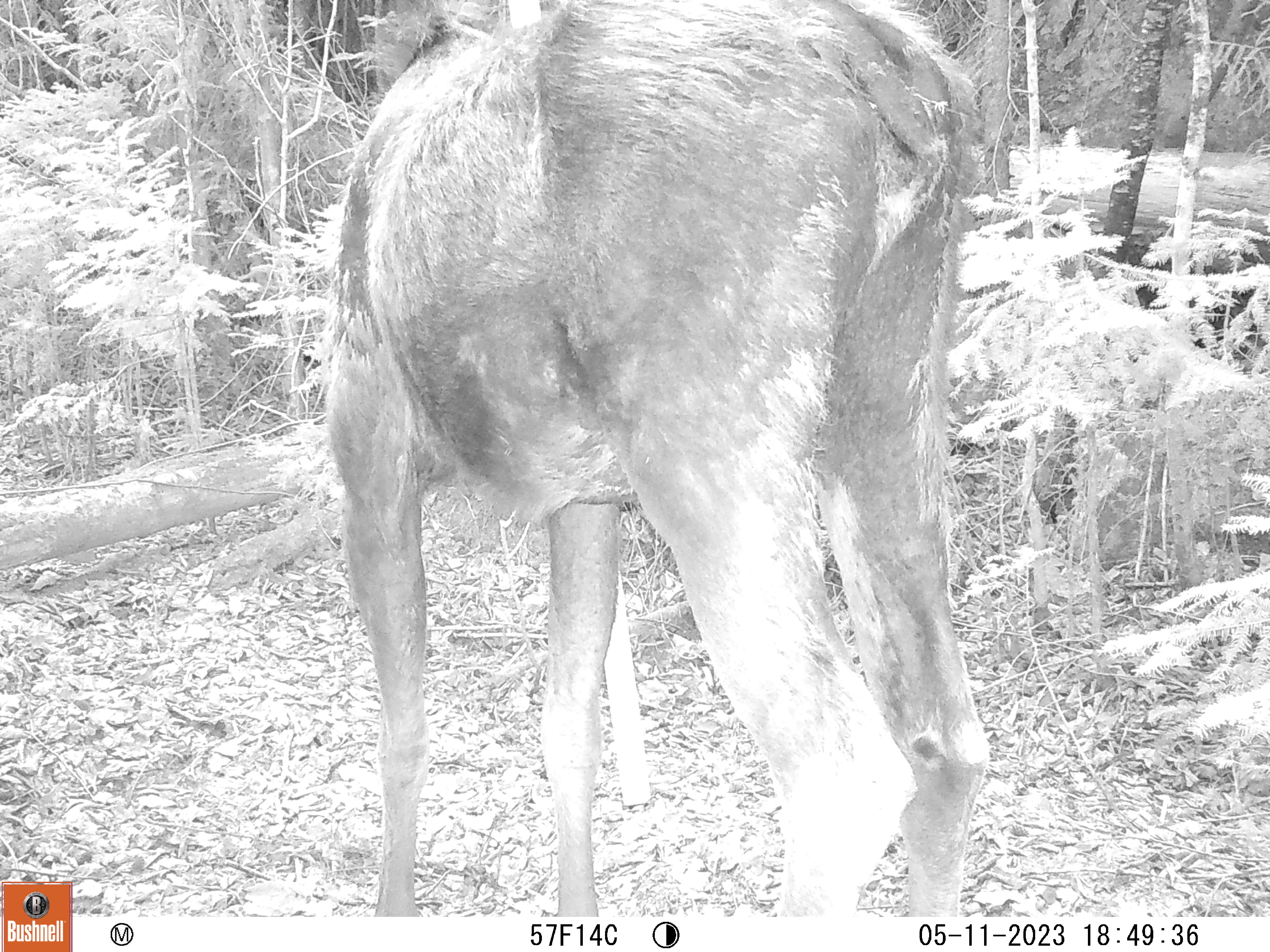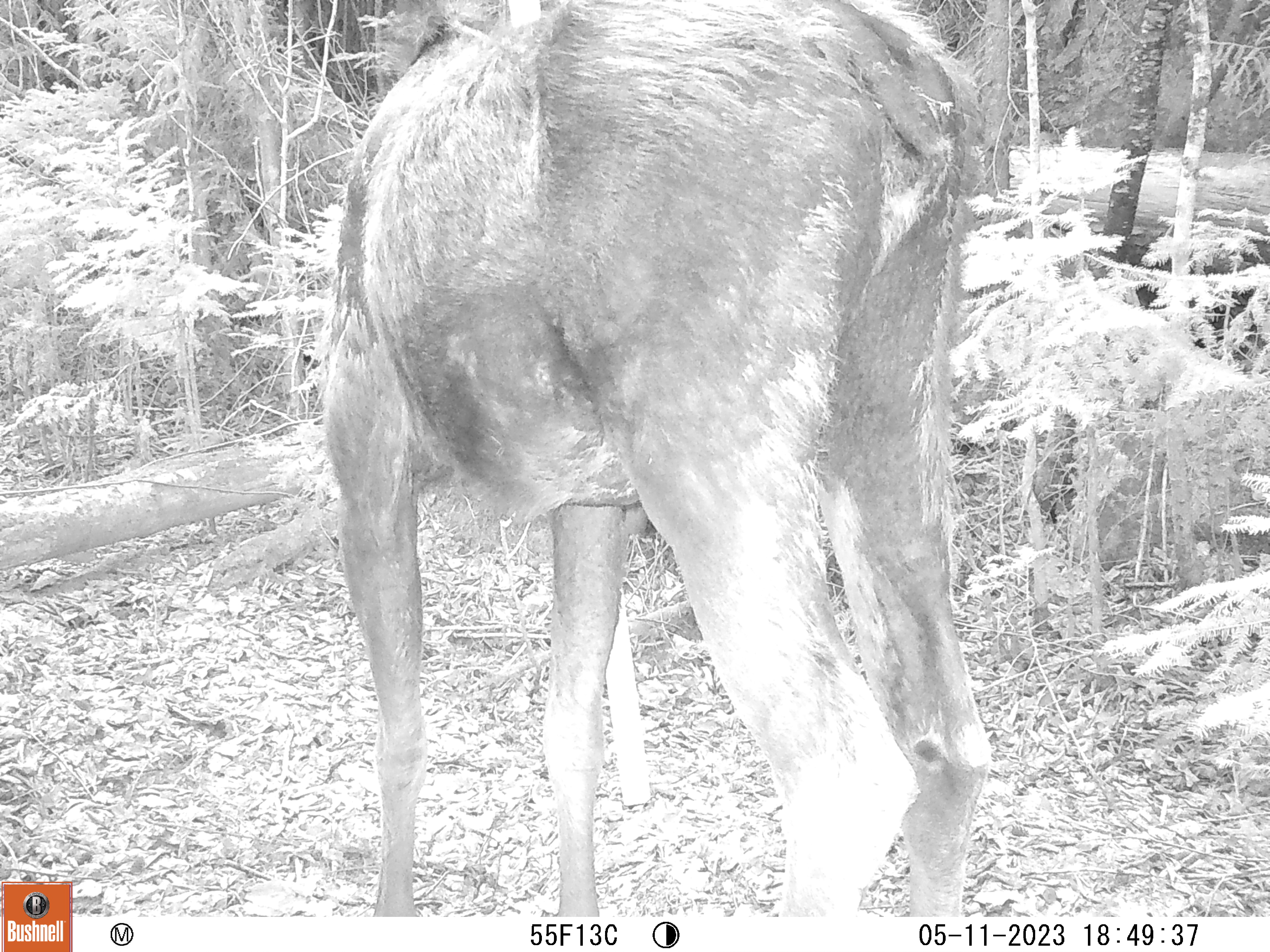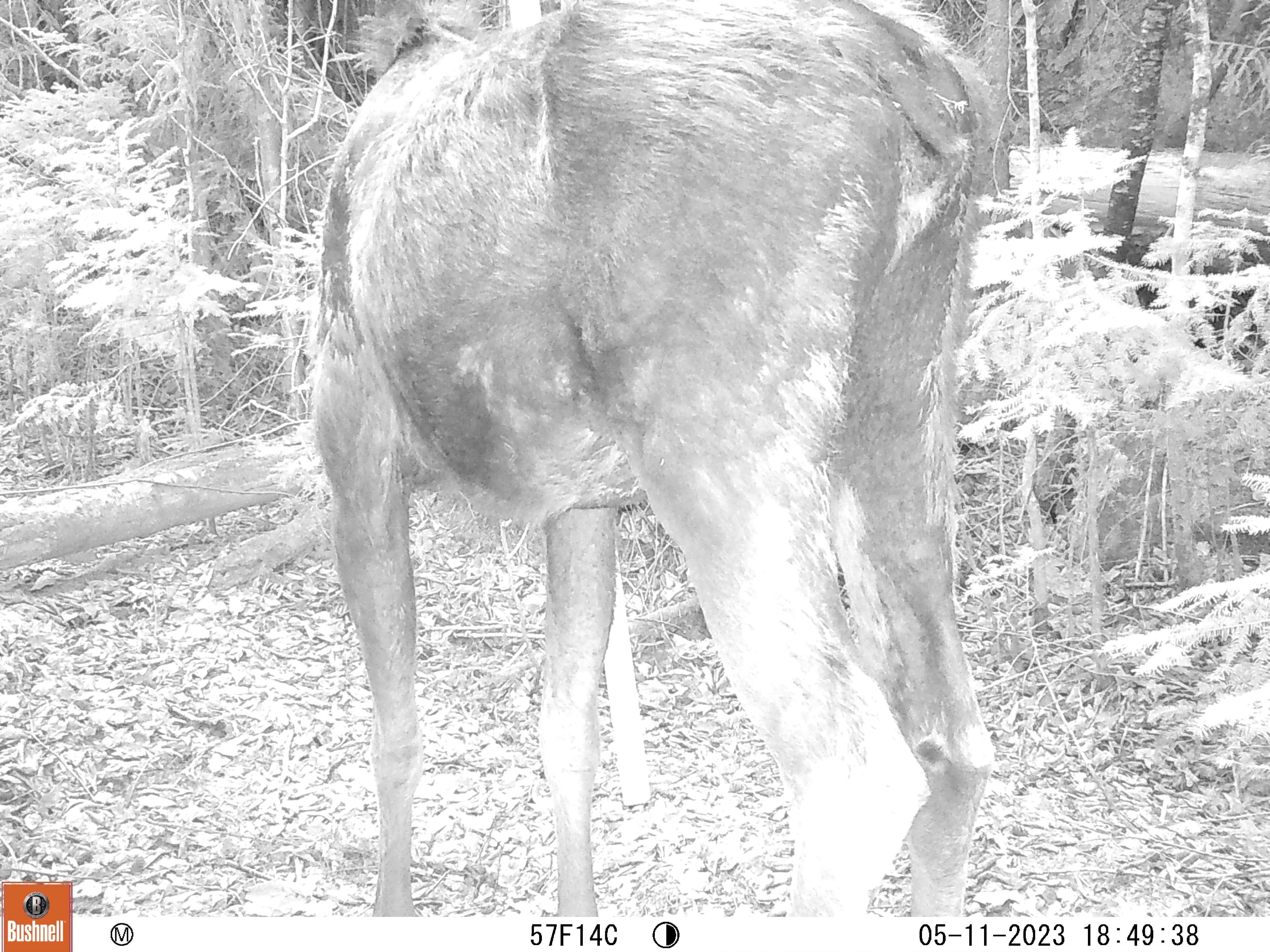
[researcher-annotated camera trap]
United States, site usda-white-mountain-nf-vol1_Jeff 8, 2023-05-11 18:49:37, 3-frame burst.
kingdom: Animalia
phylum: Chordata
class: Mammalia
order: Artiodactyla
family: Cervidae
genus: Alces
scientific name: Alces alces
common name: moose